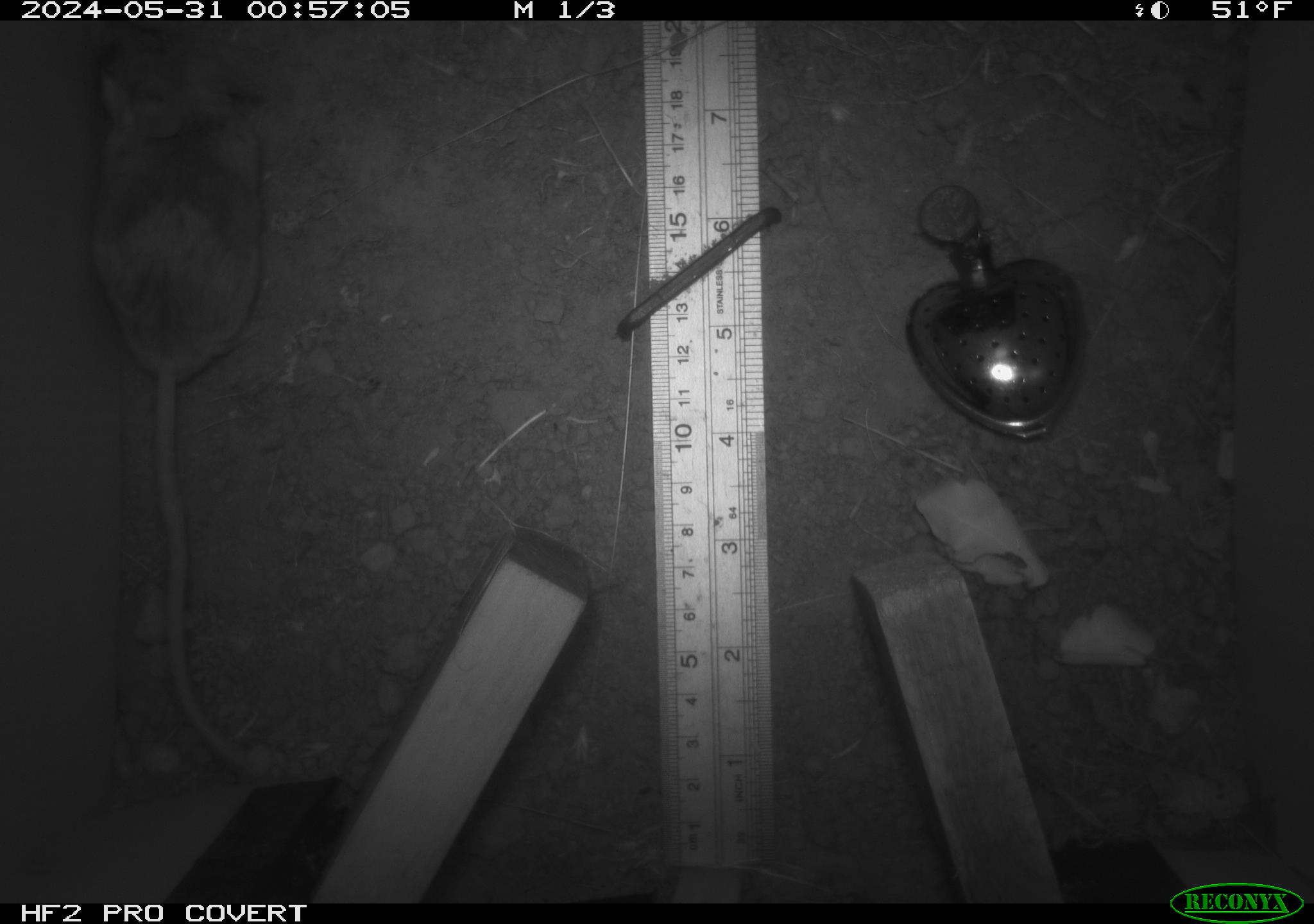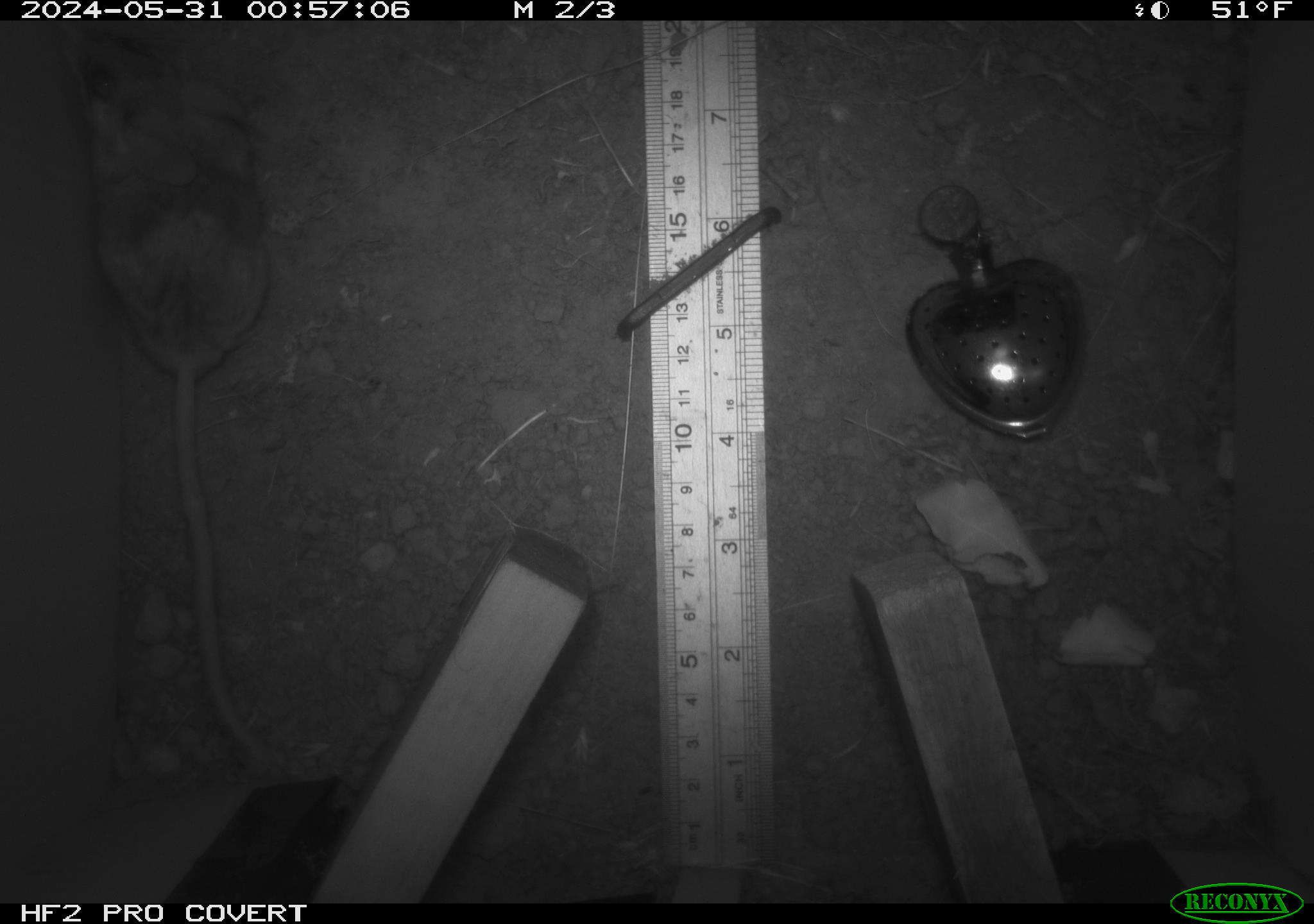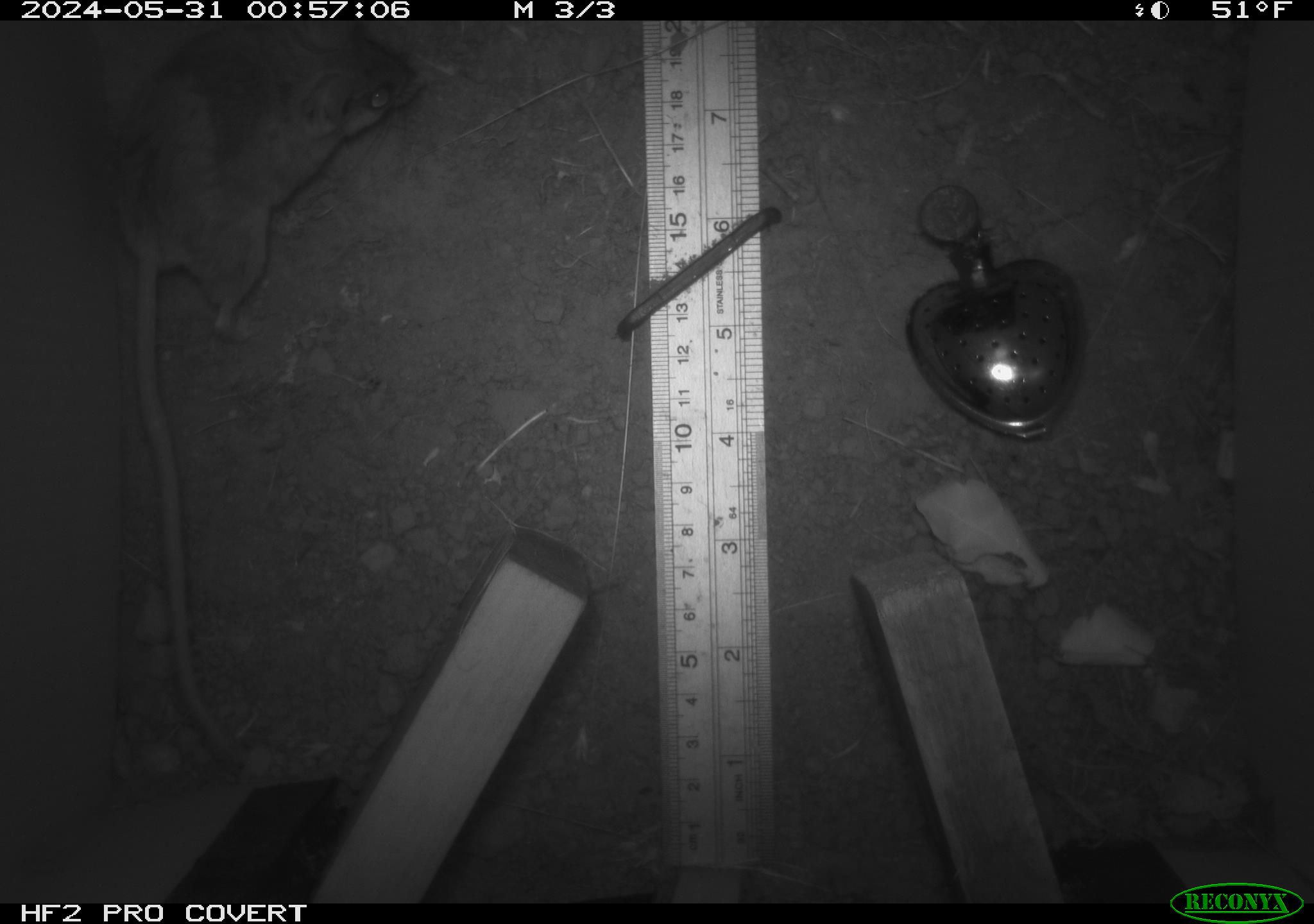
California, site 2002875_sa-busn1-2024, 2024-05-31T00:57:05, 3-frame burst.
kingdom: Animalia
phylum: Chordata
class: Mammalia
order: Rodentia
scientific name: Rodentia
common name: rodent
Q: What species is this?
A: Rodent (Rodentia).